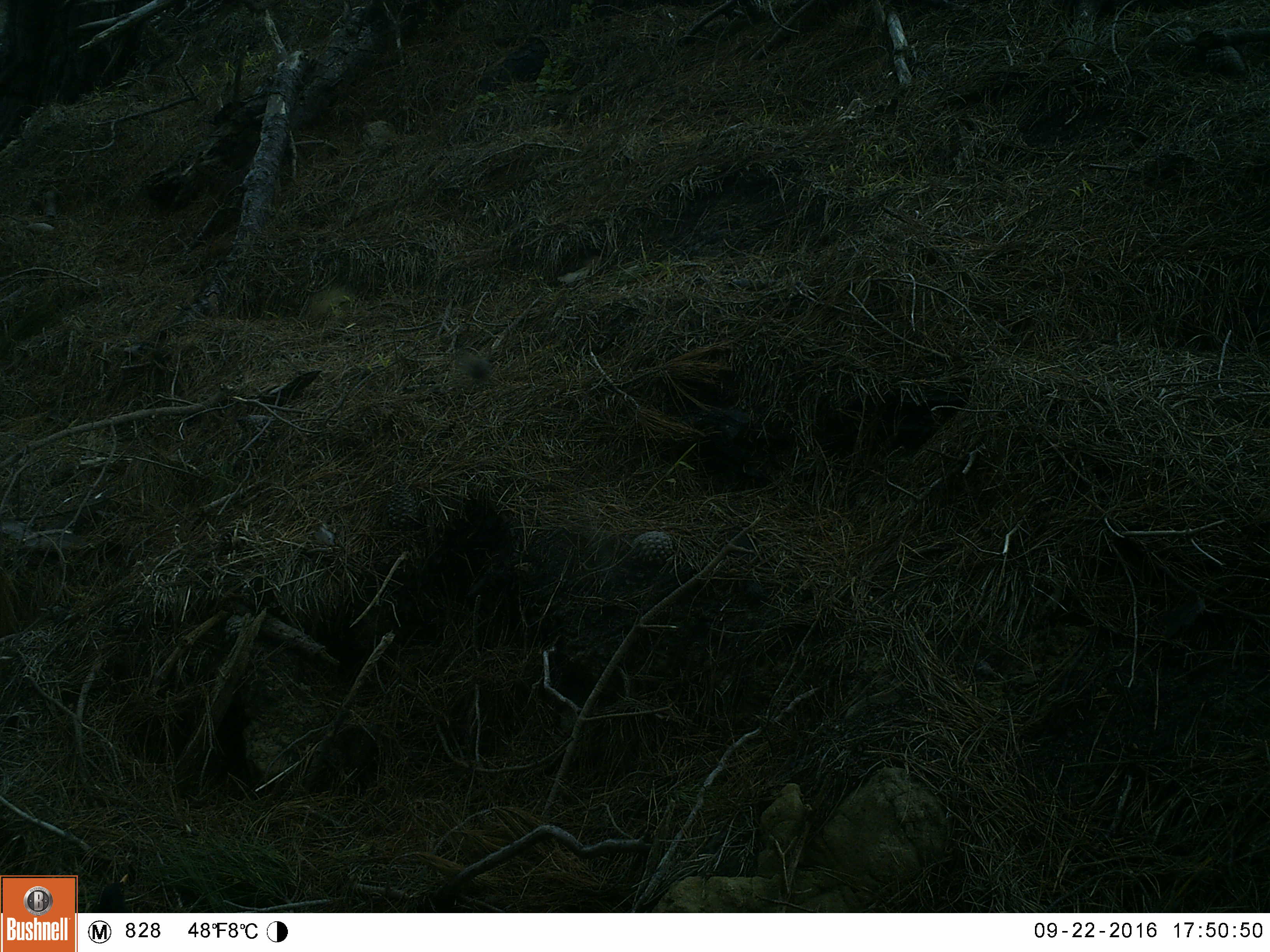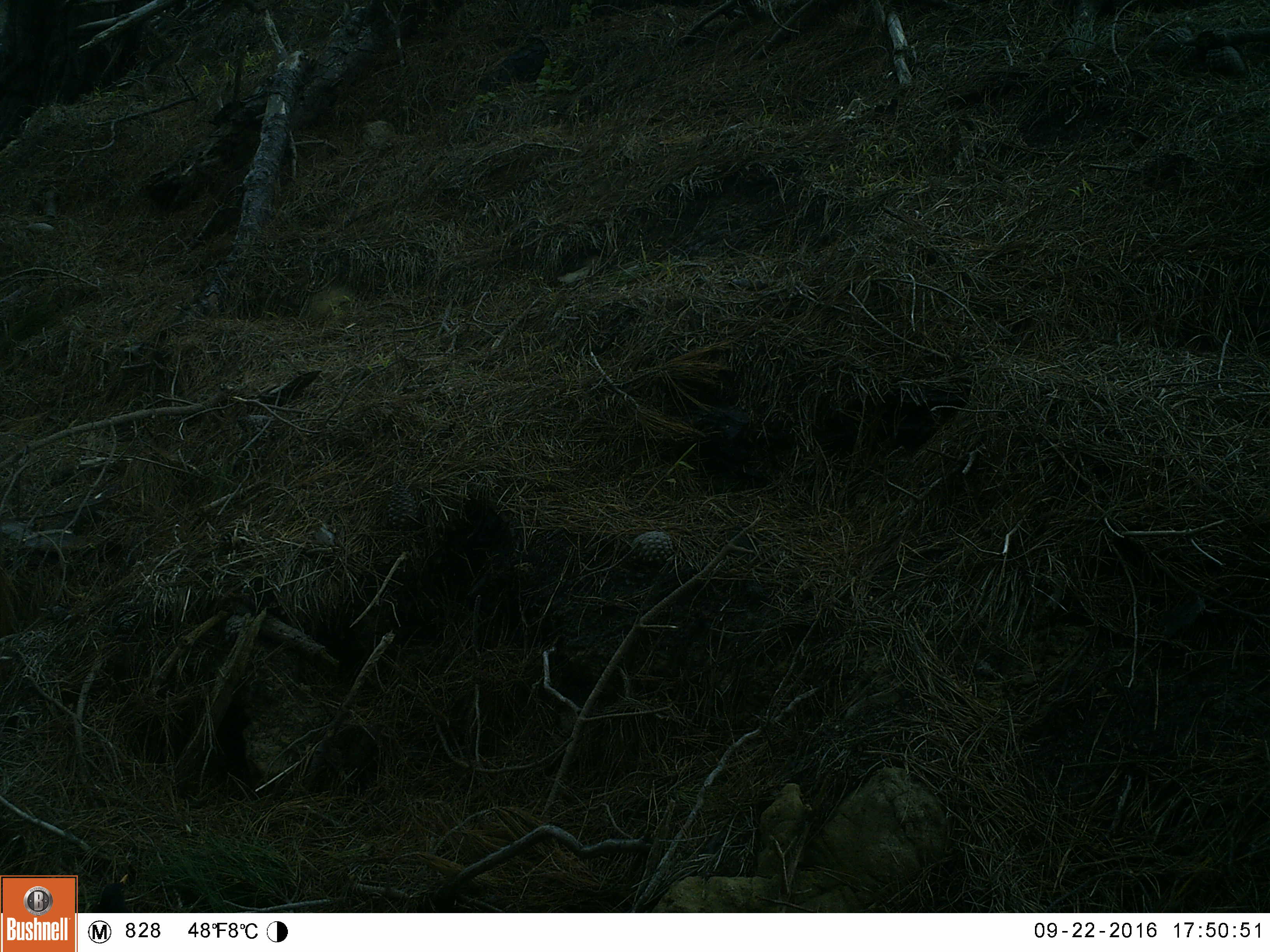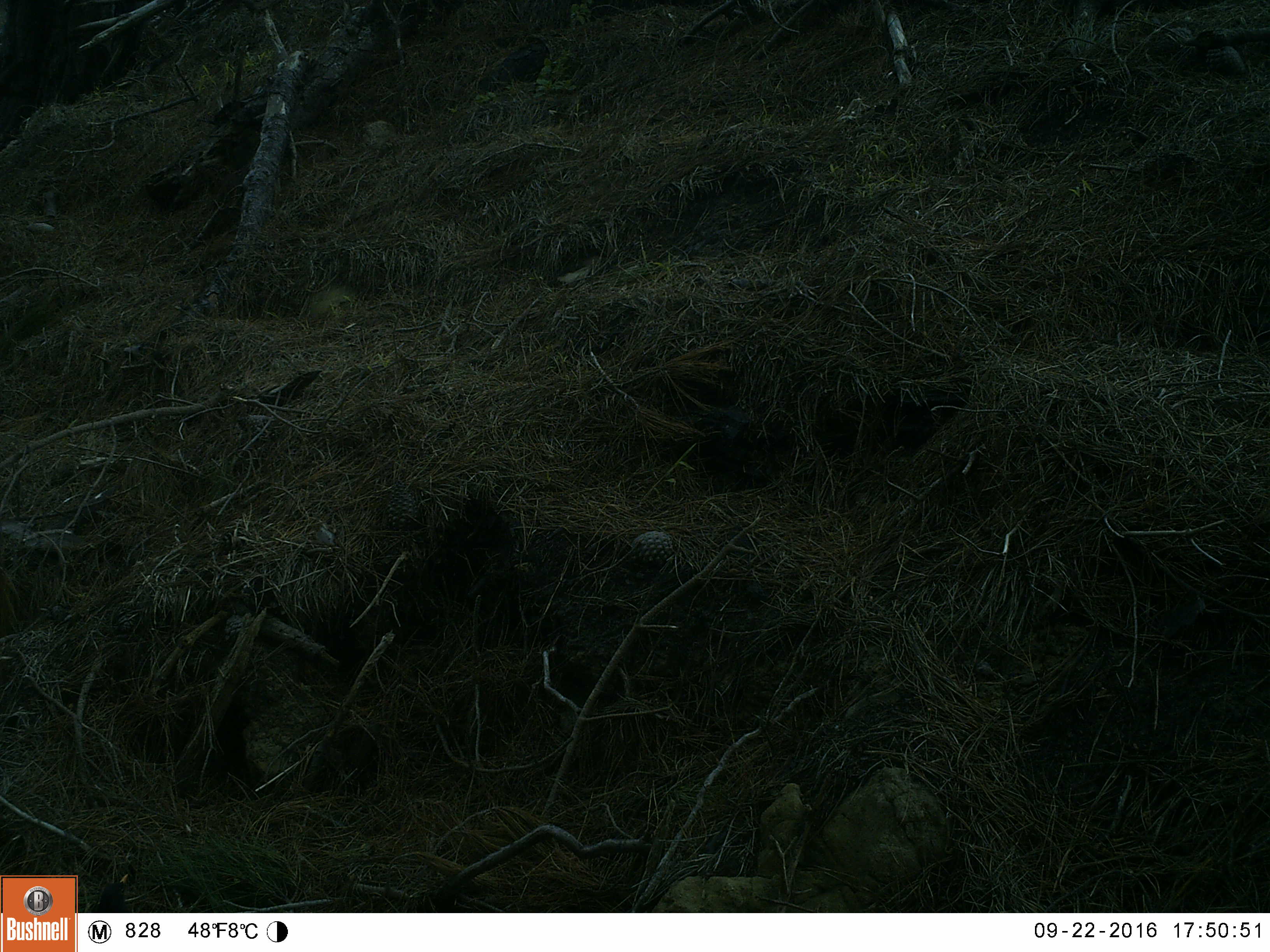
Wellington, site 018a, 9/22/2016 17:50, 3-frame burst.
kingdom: Animalia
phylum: Chordata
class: Aves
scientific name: Aves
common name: bird